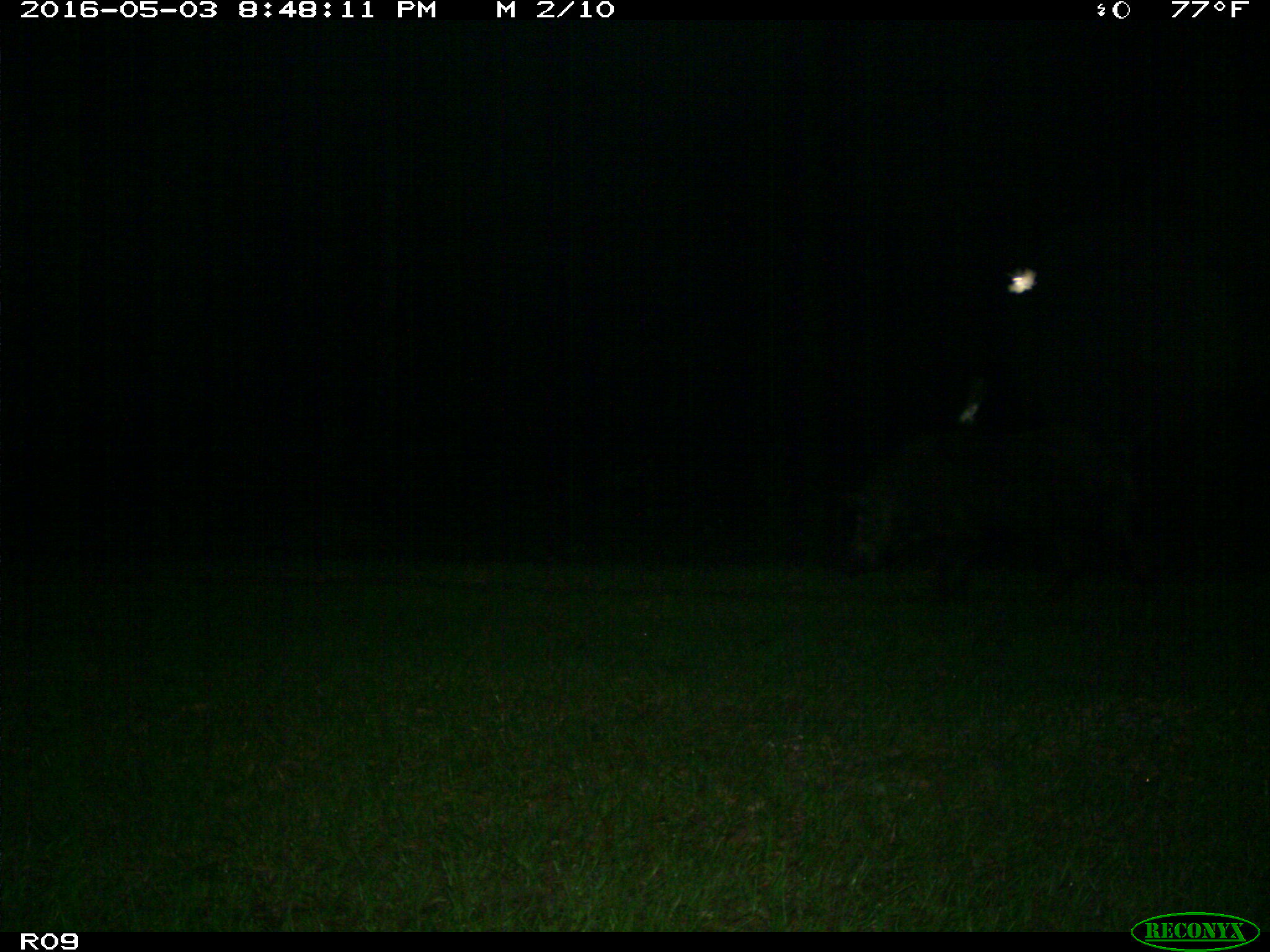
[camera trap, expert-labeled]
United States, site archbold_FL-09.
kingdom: Animalia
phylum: Chordata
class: Mammalia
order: Artiodactyla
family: Suidae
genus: Sus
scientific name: Sus scrofa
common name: wild boar